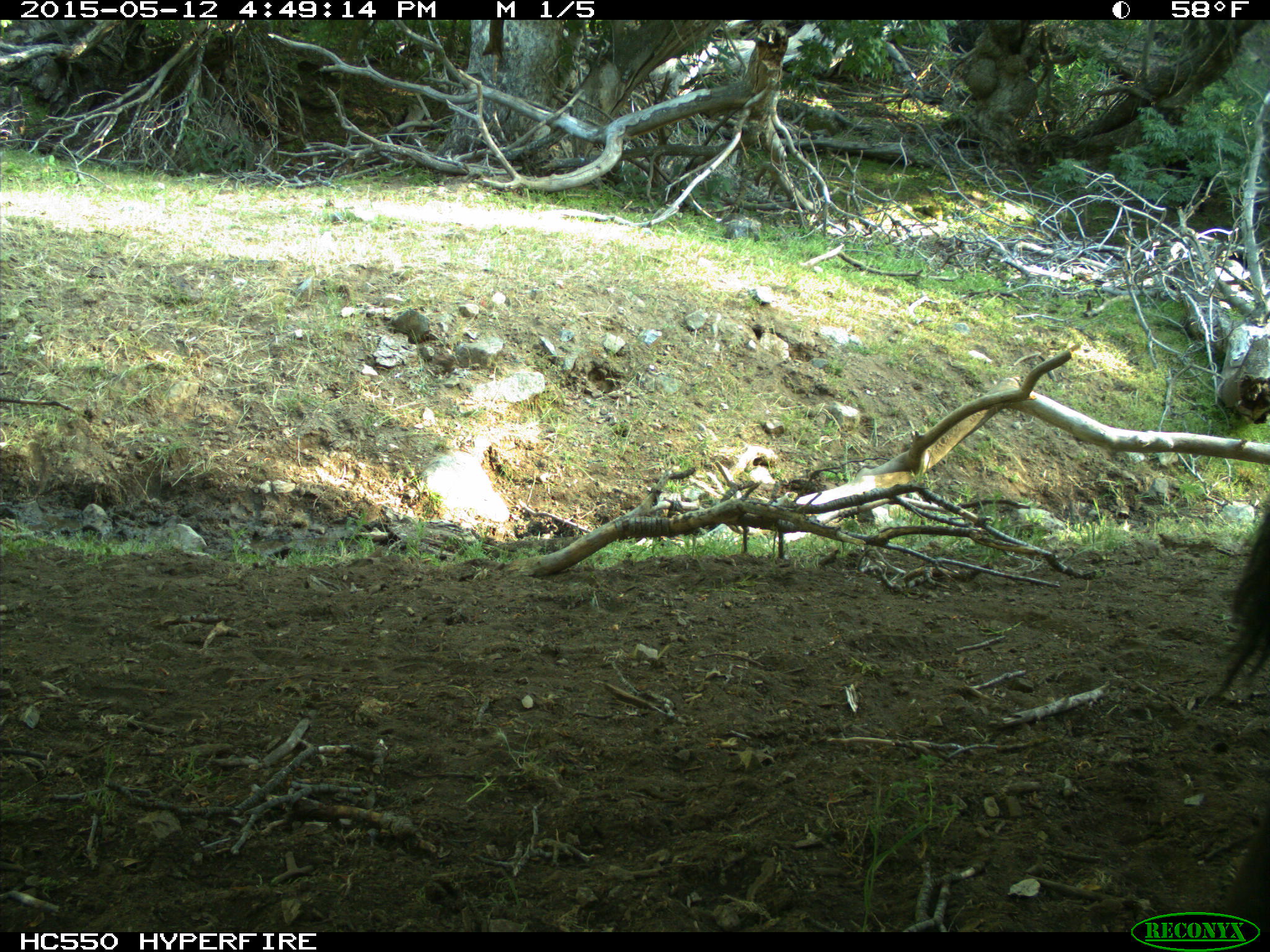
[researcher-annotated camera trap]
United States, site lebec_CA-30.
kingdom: Animalia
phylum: Chordata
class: Mammalia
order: Artiodactyla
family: Bovidae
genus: Bos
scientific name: Bos taurus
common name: domestic cow